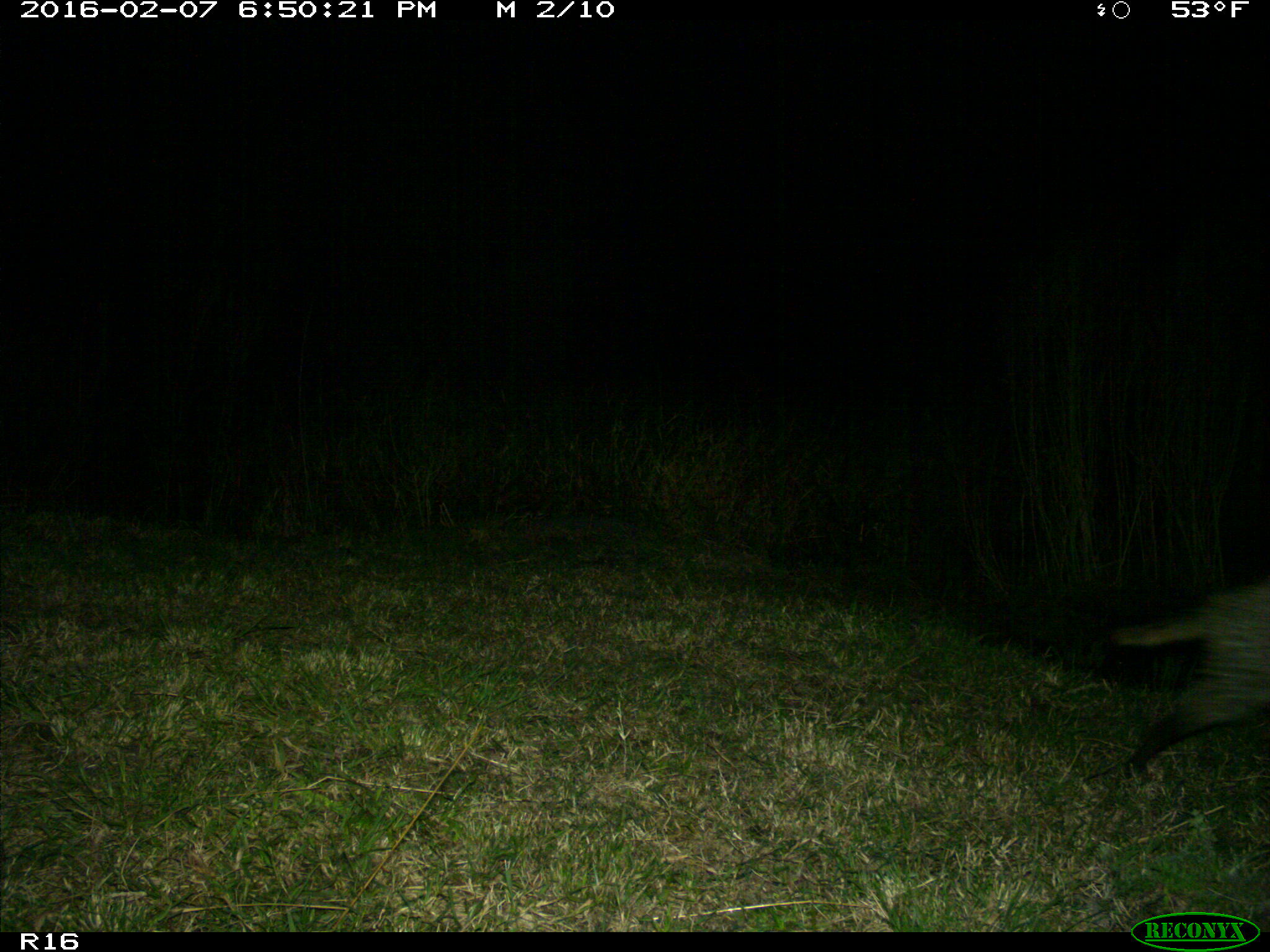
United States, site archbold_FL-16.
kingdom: Animalia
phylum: Chordata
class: Mammalia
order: Carnivora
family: Procyonidae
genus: Procyon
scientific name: Procyon lotor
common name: common raccoon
Procyon lotor (common raccoon).